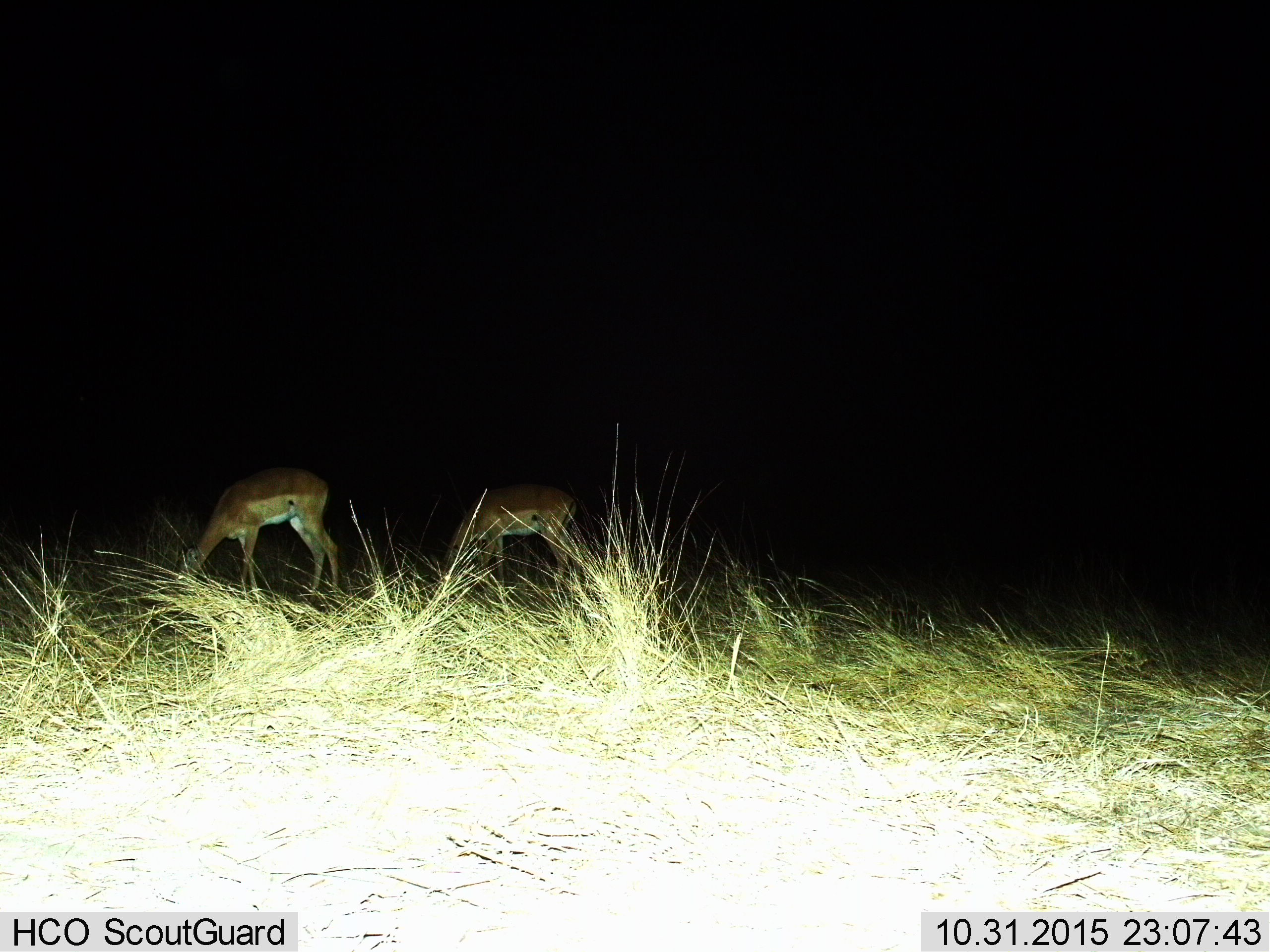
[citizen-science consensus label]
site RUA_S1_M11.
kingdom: Animalia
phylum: Chordata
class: Mammalia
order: Artiodactyla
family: Bovidae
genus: Aepyceros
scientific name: Aepyceros melampus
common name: impala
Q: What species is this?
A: Impala (Aepyceros melampus).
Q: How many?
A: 2.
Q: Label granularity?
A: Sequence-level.